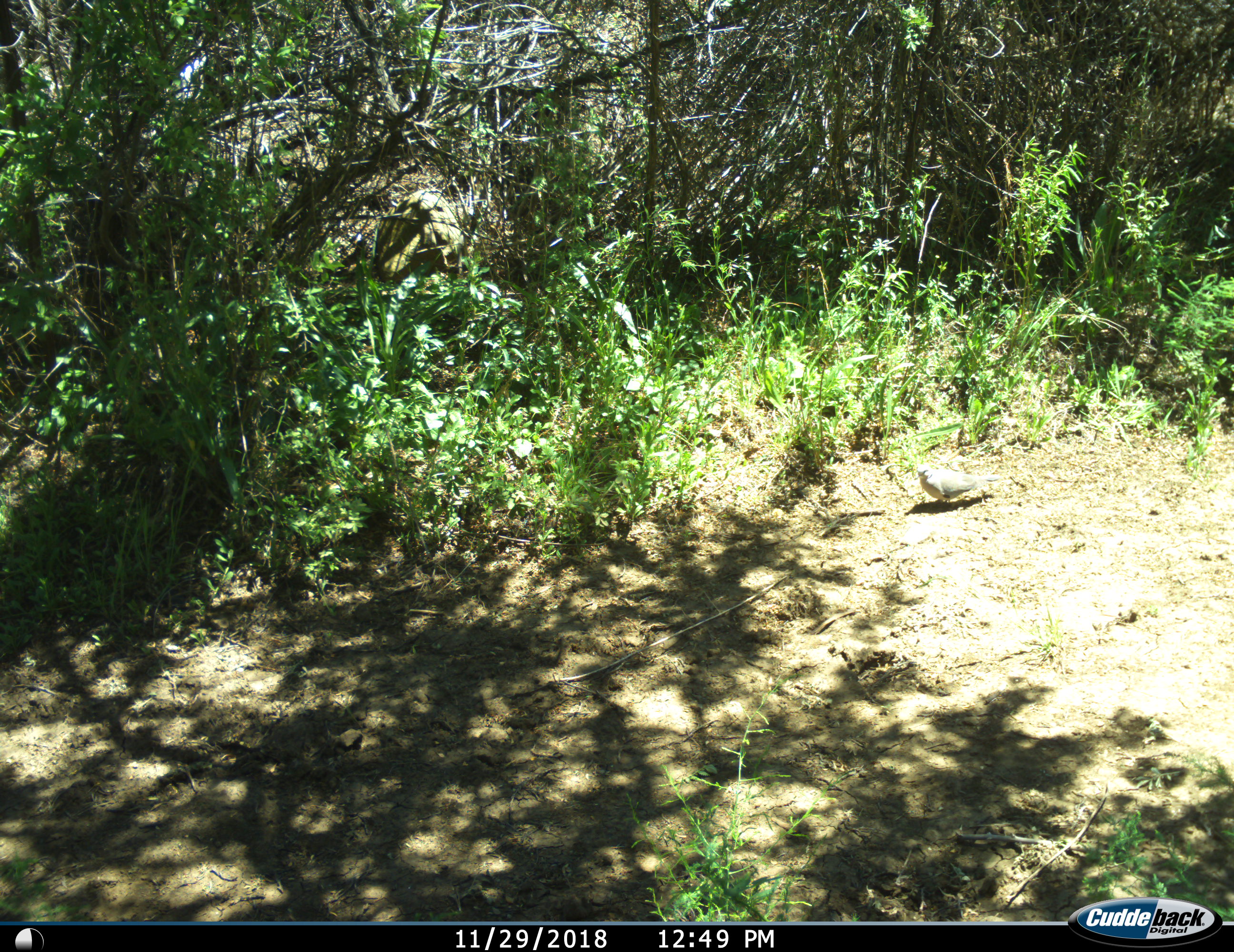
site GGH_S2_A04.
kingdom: Animalia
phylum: Chordata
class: Aves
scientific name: Aves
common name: bird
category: birdother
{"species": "birdother (bird) (Aves)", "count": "1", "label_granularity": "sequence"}